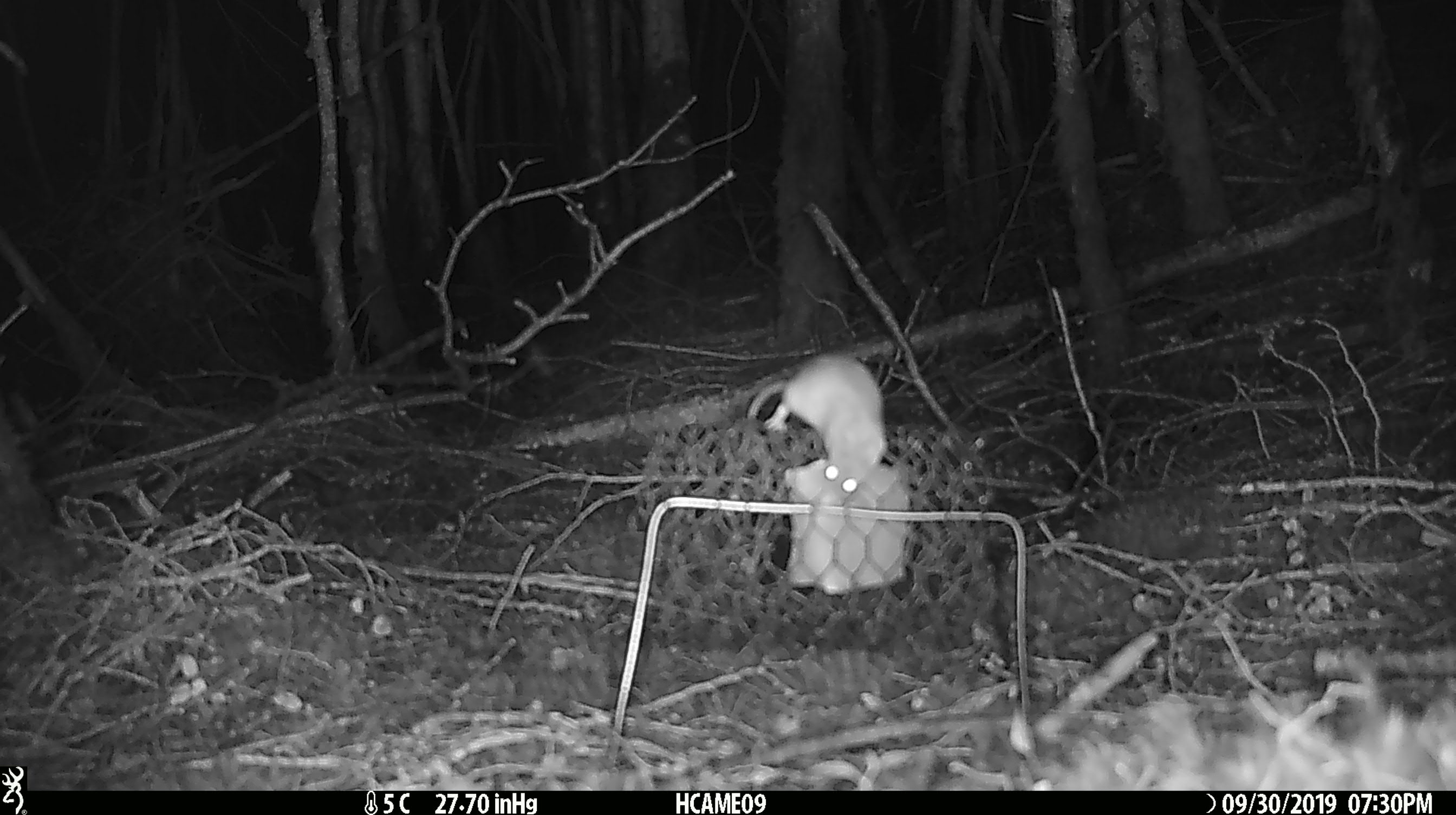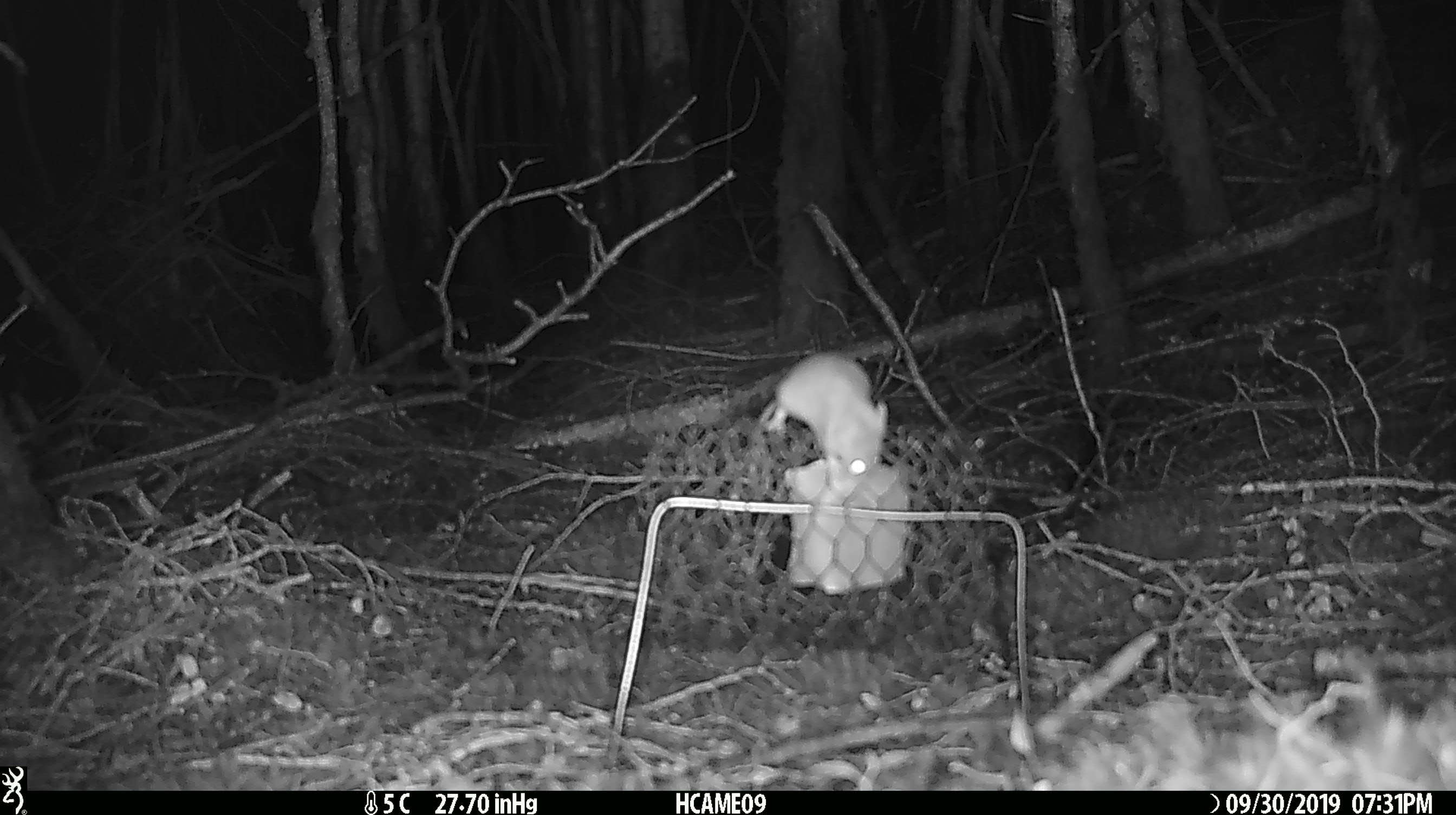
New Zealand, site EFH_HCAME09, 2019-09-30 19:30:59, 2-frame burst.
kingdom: Animalia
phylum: Chordata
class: Mammalia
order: Rodentia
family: Muridae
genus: Mus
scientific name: Mus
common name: mouse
Mouse (Mus).